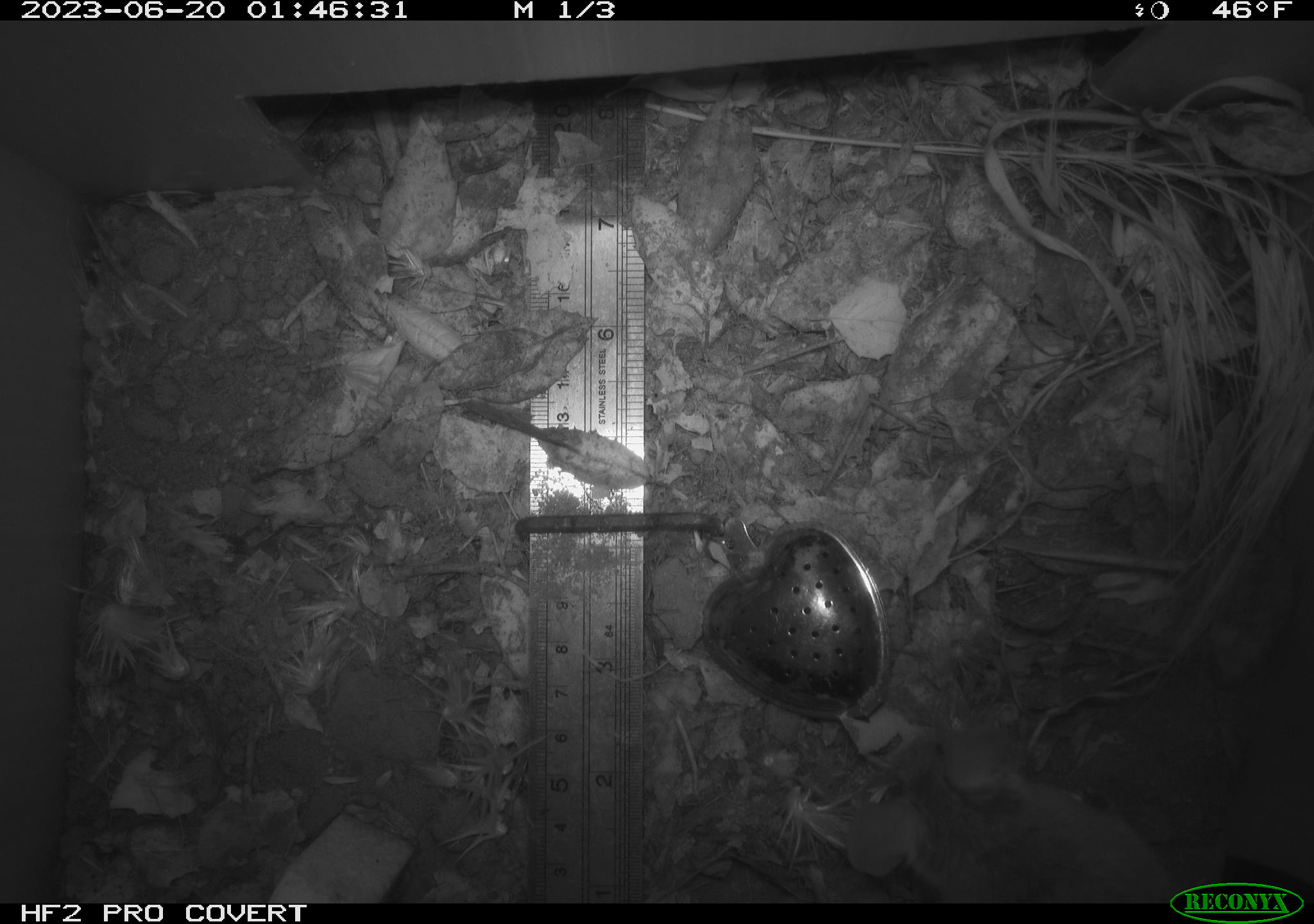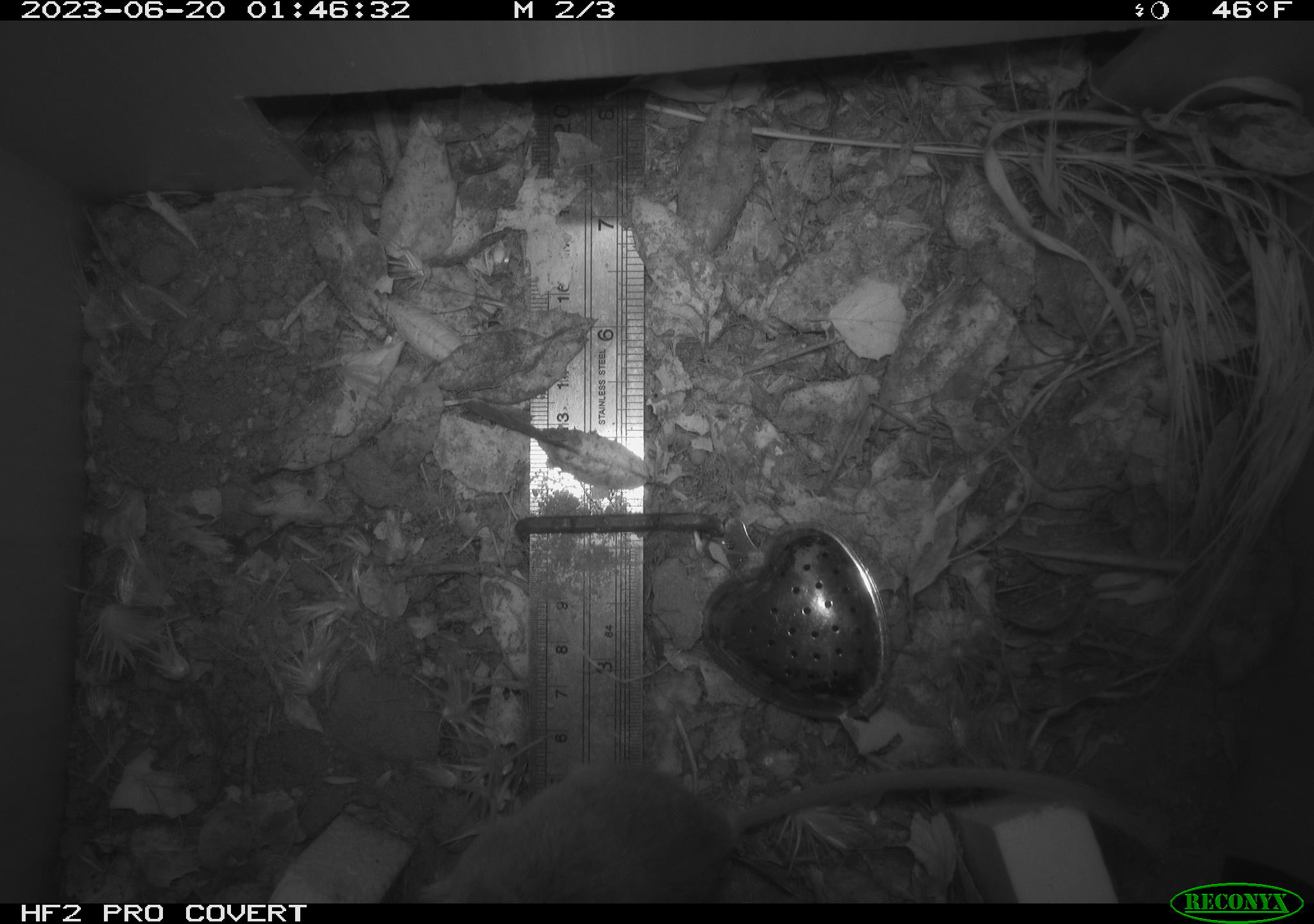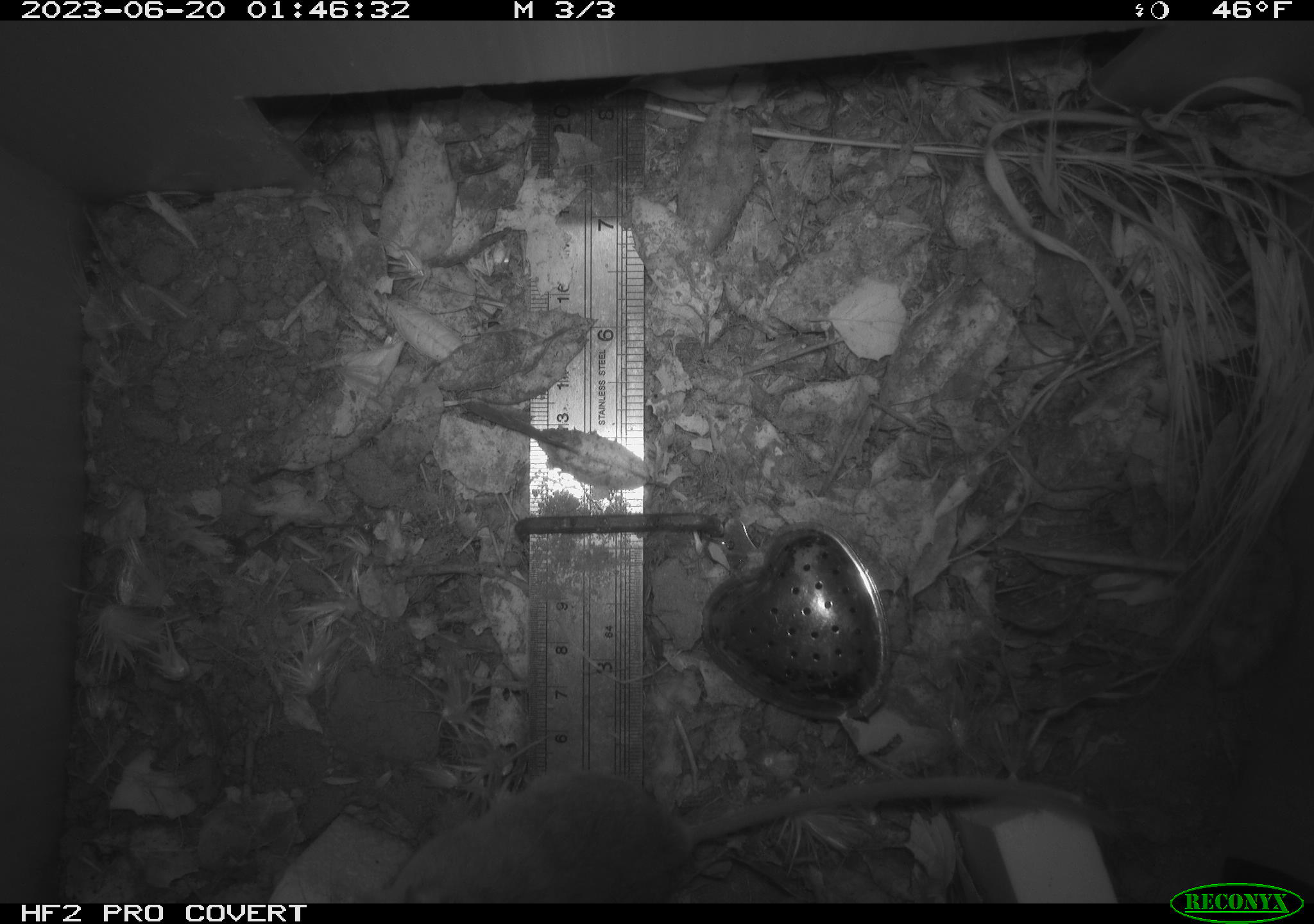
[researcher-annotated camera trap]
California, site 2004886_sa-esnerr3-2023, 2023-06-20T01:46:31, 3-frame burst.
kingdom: Animalia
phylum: Chordata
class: Mammalia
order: Rodentia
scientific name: Rodentia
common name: mouse species